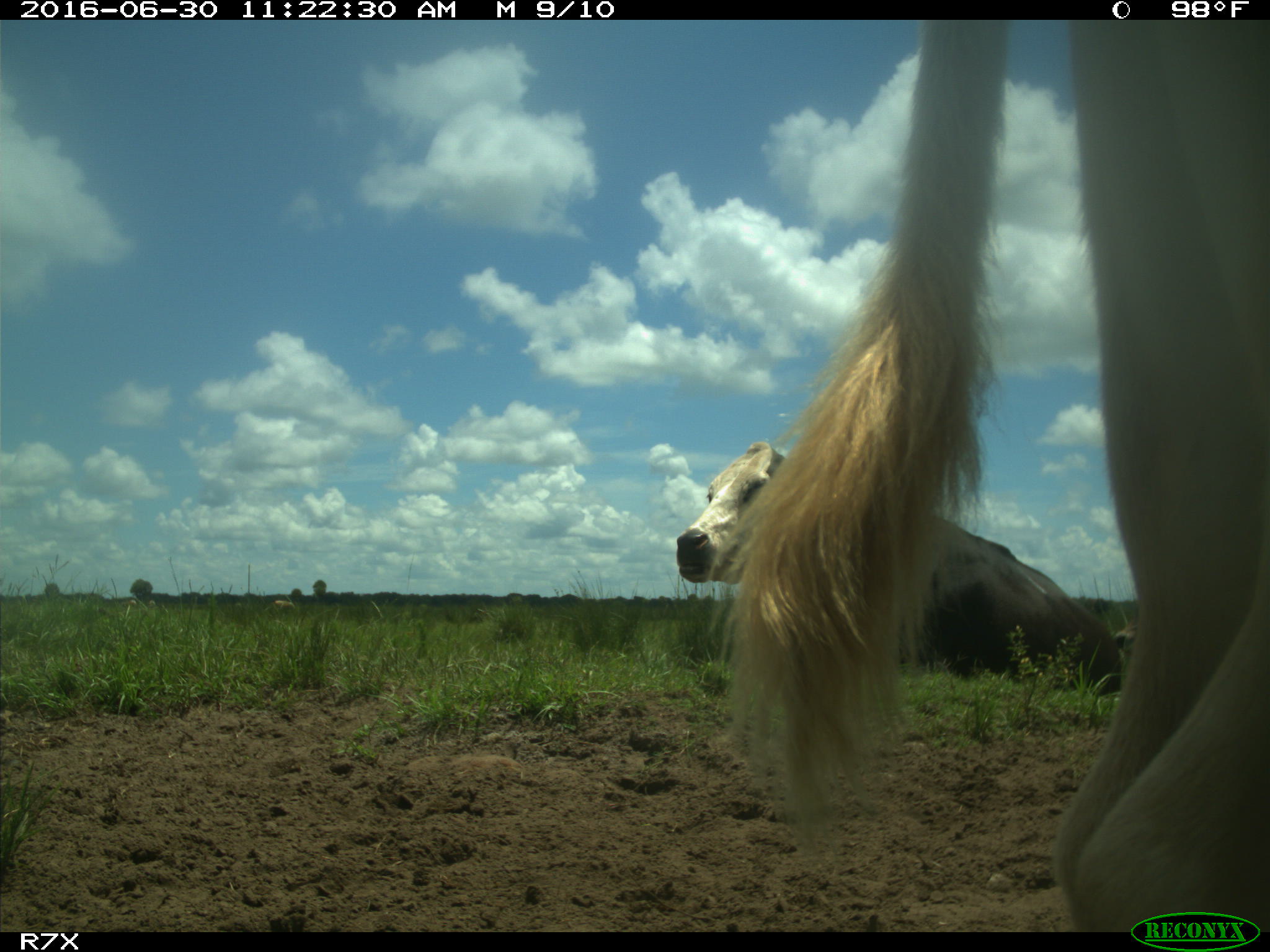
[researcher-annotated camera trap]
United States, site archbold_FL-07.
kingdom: Animalia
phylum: Chordata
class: Mammalia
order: Artiodactyla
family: Bovidae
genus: Bos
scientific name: Bos taurus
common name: domestic cow